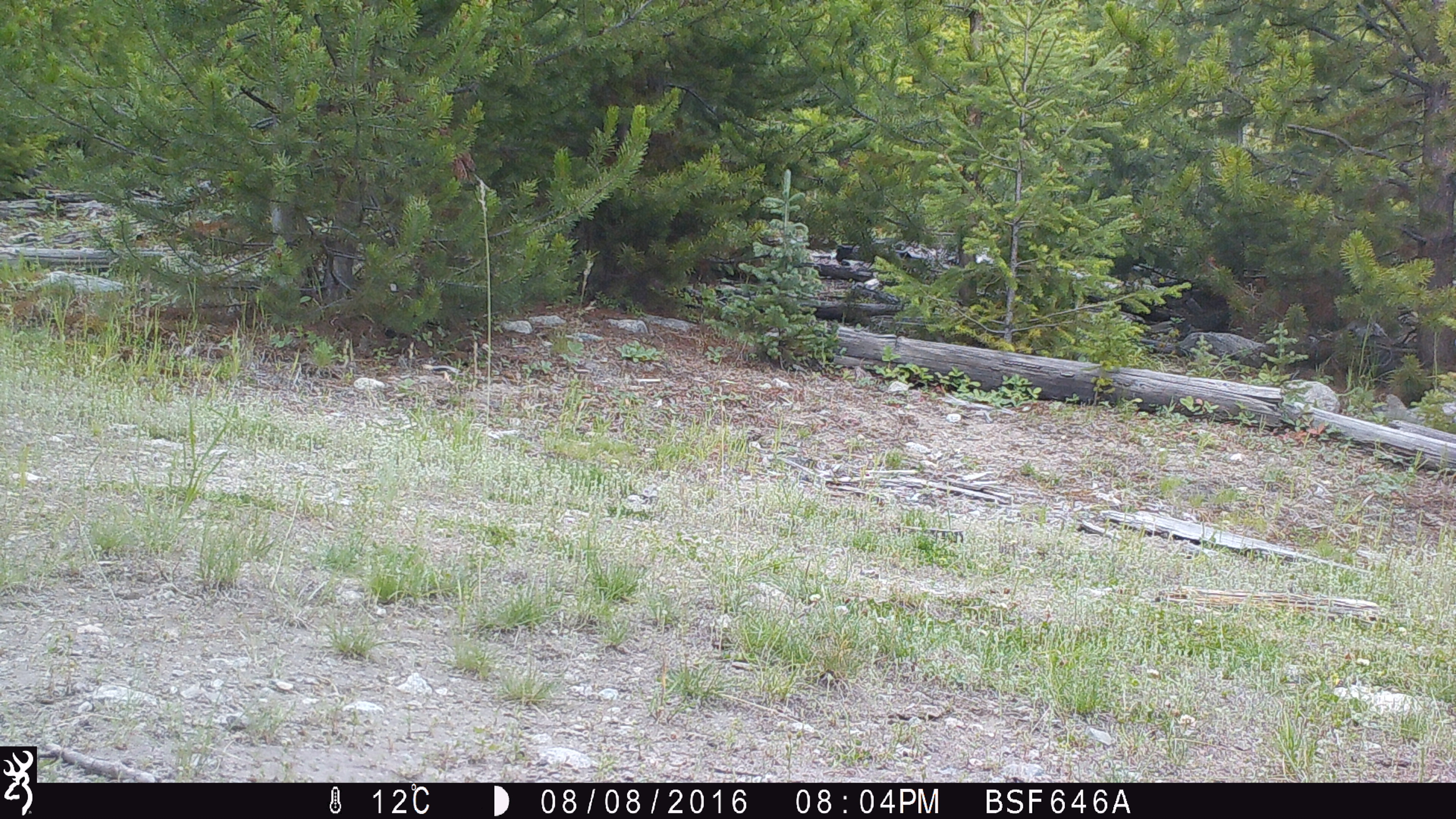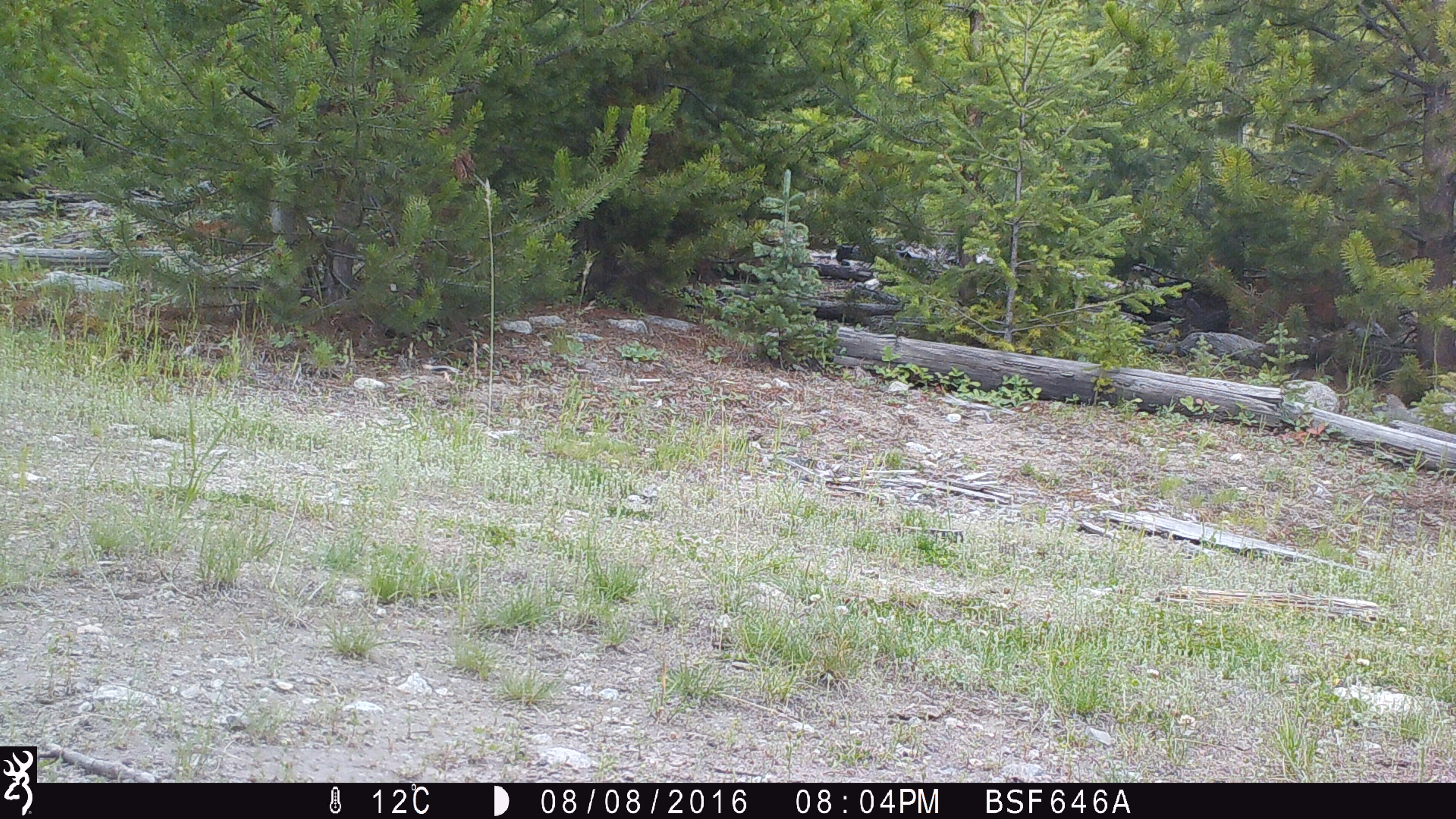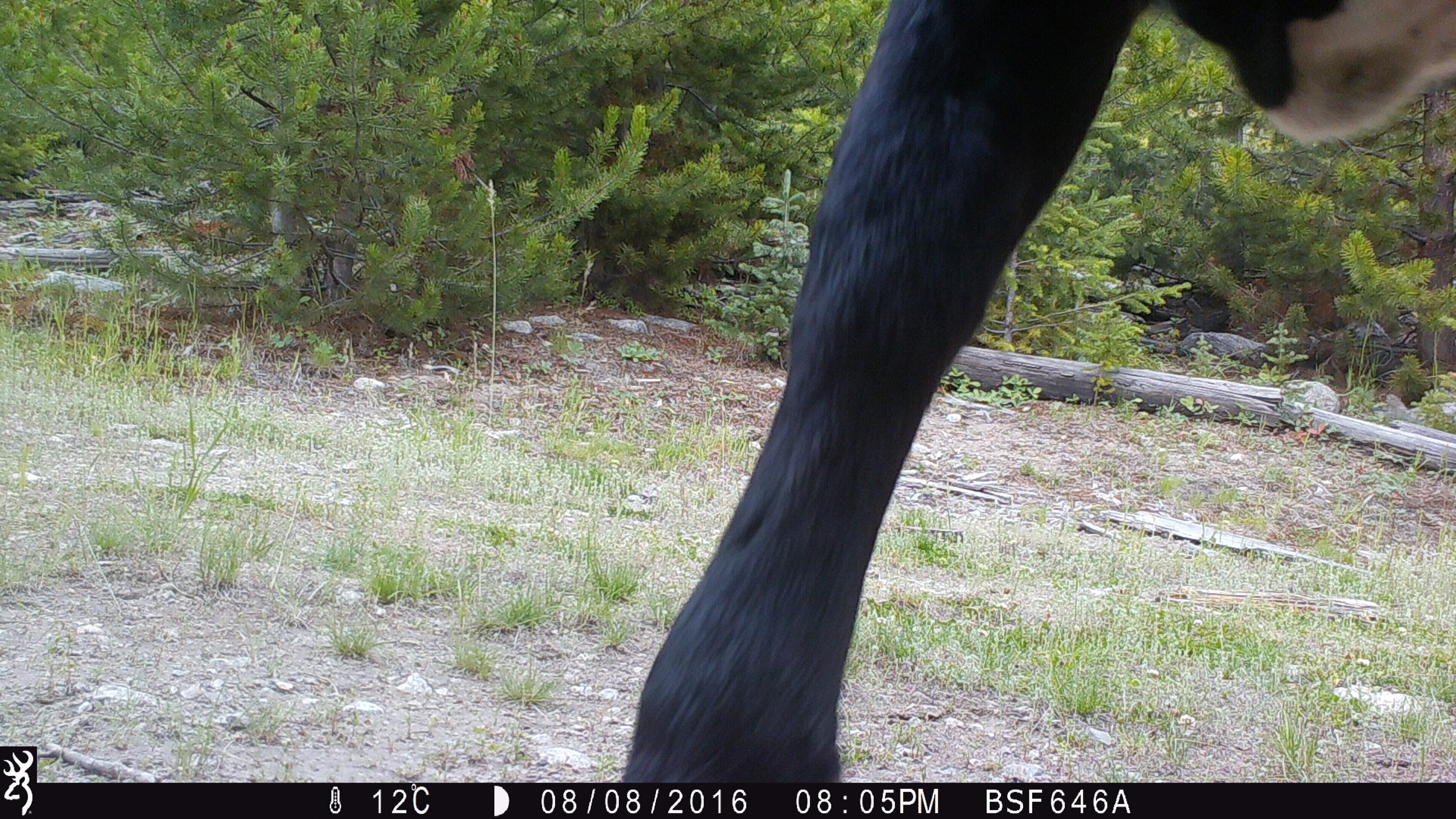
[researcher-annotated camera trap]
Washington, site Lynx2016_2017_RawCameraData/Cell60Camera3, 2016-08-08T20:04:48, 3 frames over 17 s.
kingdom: Animalia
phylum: Chordata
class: Mammalia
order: Artiodactyla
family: Bovidae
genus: Bos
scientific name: Bos taurus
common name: domestic cattle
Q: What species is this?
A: Domestic cattle (Bos taurus).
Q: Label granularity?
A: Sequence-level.